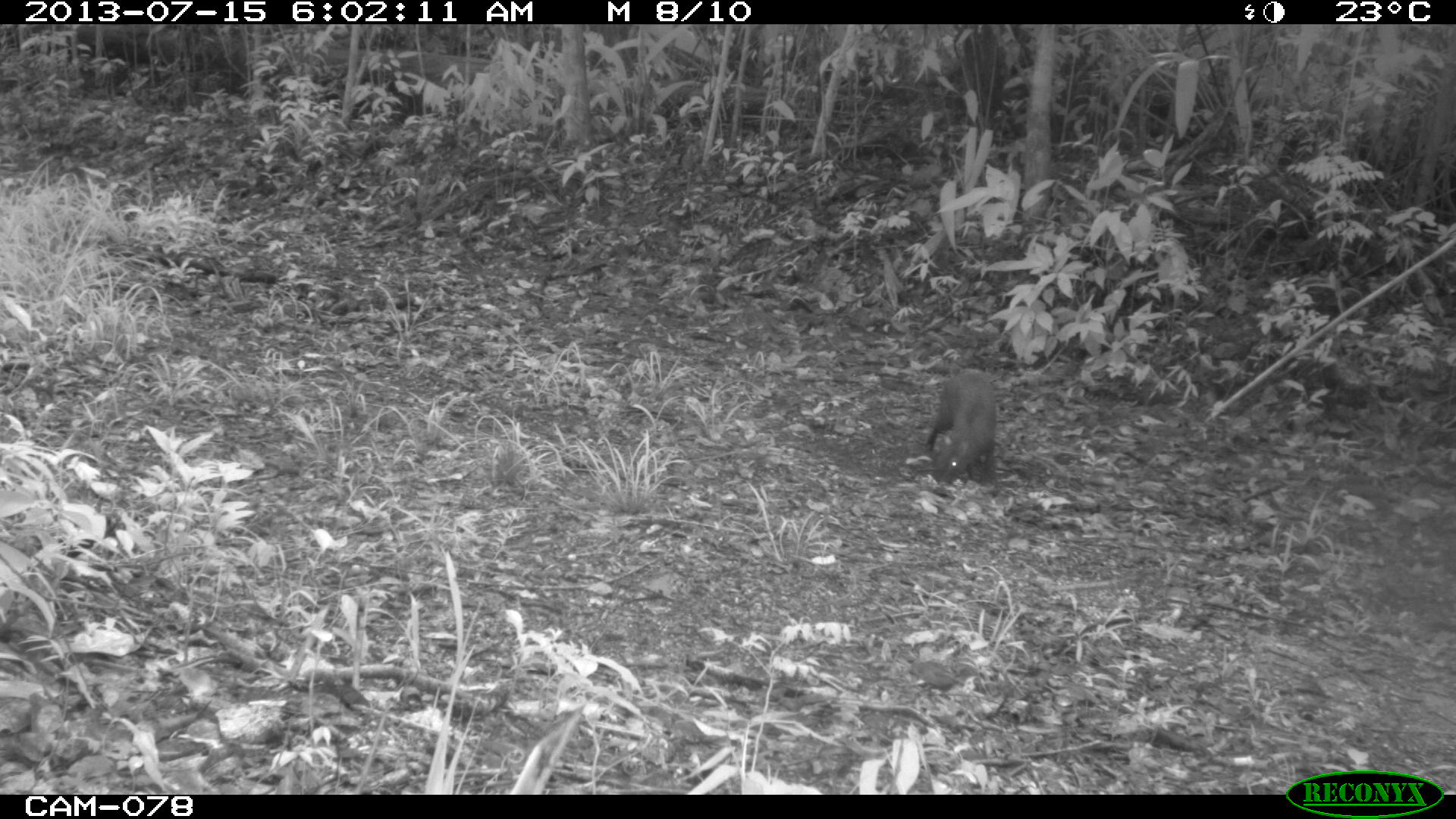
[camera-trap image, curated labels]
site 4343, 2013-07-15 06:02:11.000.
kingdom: Animalia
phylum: Chordata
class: Mammalia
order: Rodentia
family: Dasyproctidae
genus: Dasyprocta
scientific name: Dasyprocta punctata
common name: central american agouti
Dasyprocta punctata (central american agouti), count 1.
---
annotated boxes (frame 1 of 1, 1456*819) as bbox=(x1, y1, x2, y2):
dasyprocta punctata: bbox=(923, 370, 997, 486)